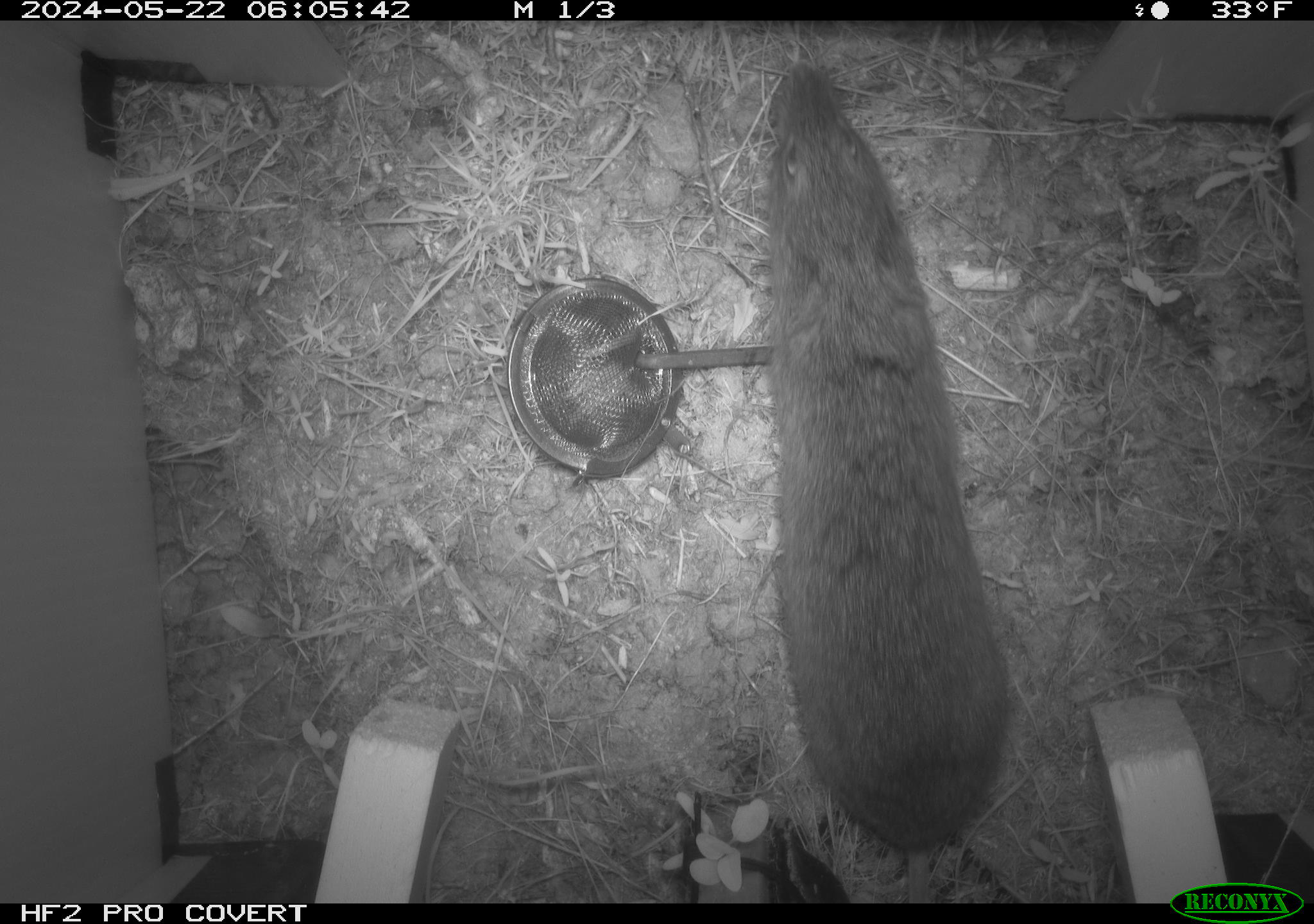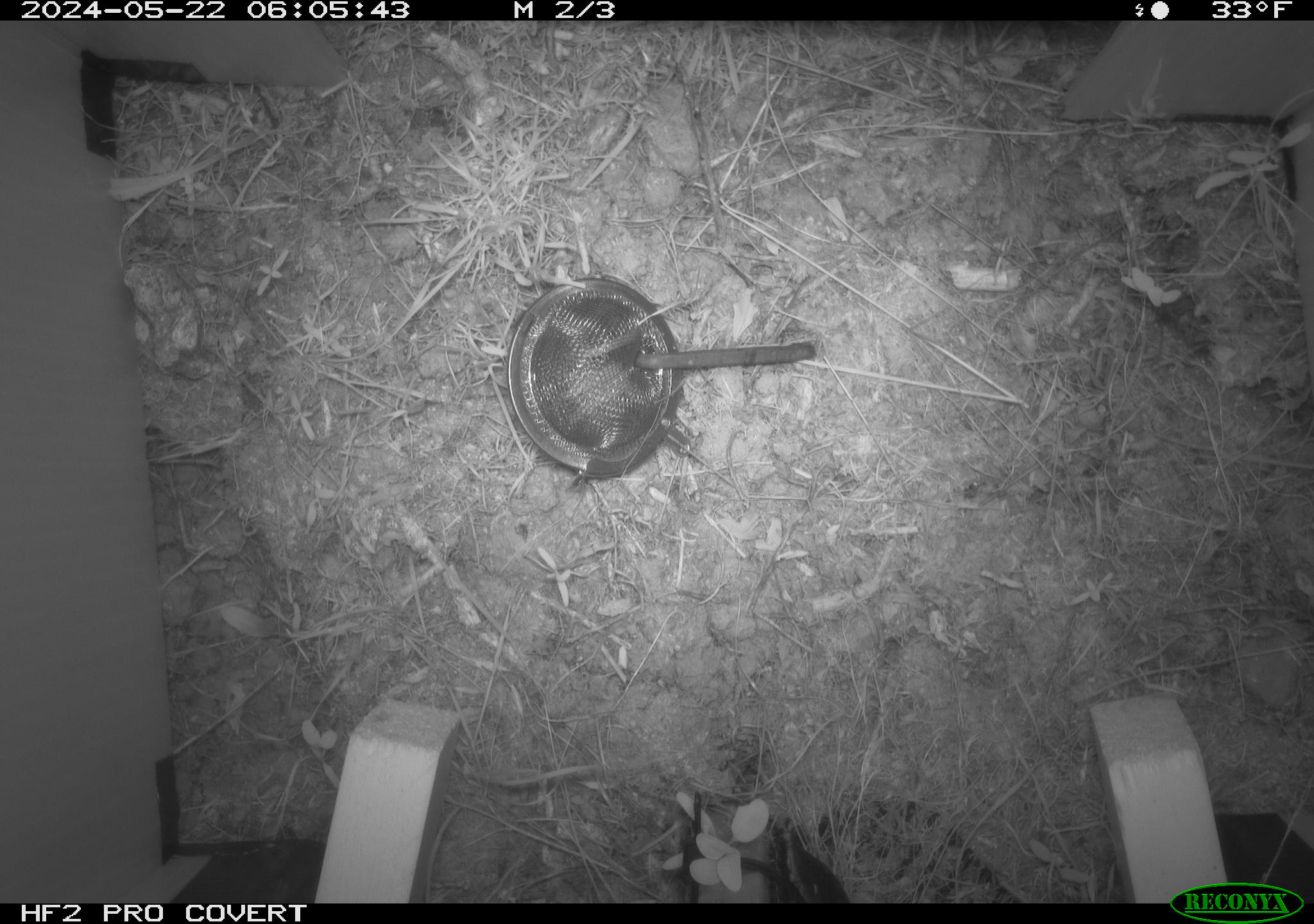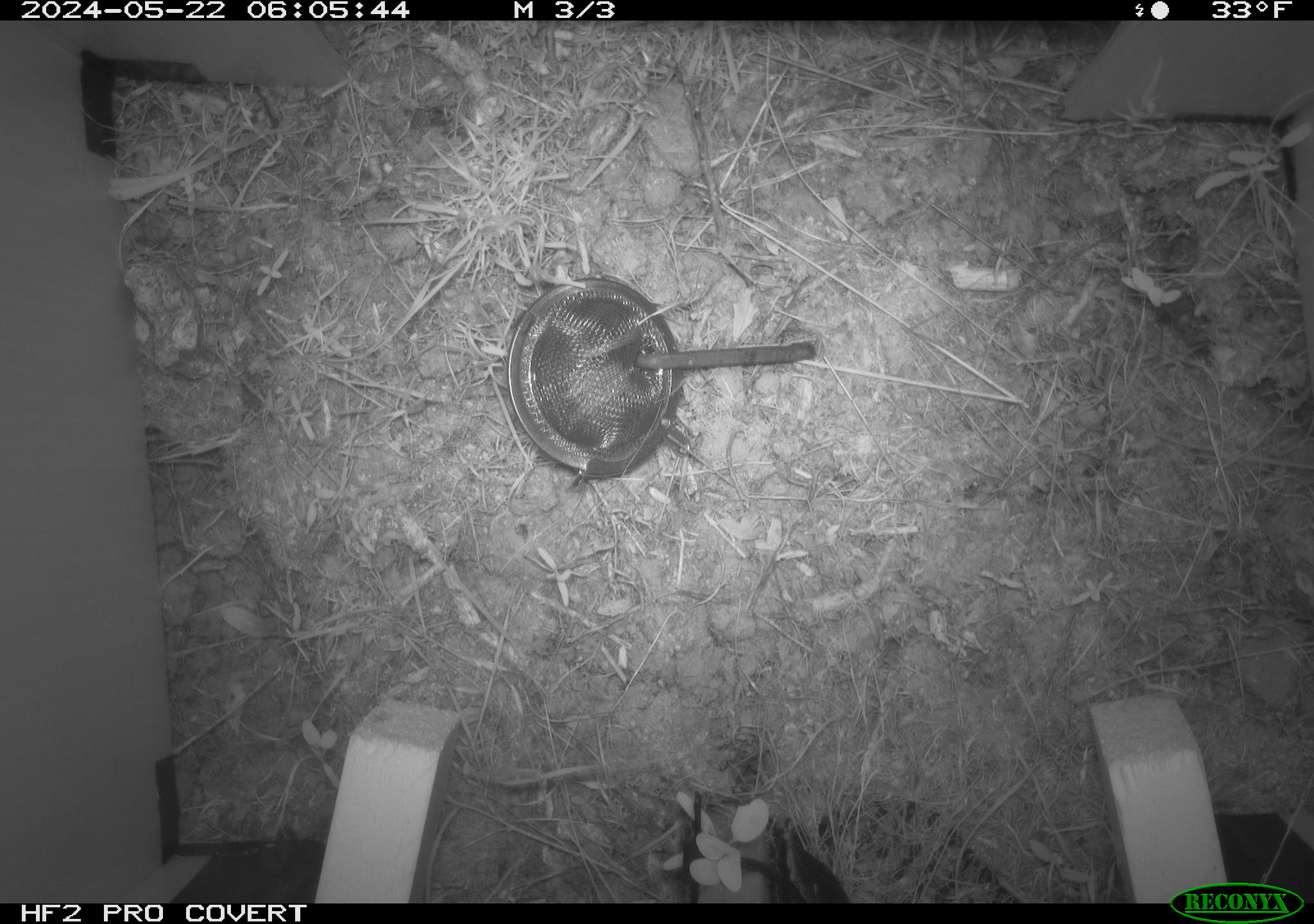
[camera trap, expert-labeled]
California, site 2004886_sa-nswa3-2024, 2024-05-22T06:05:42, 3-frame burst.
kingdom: Animalia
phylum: Chordata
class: Mammalia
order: Rodentia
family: Cricetidae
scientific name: Arvicolinae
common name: voles, lemmings, and muskrats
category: arvicolinae subfamily